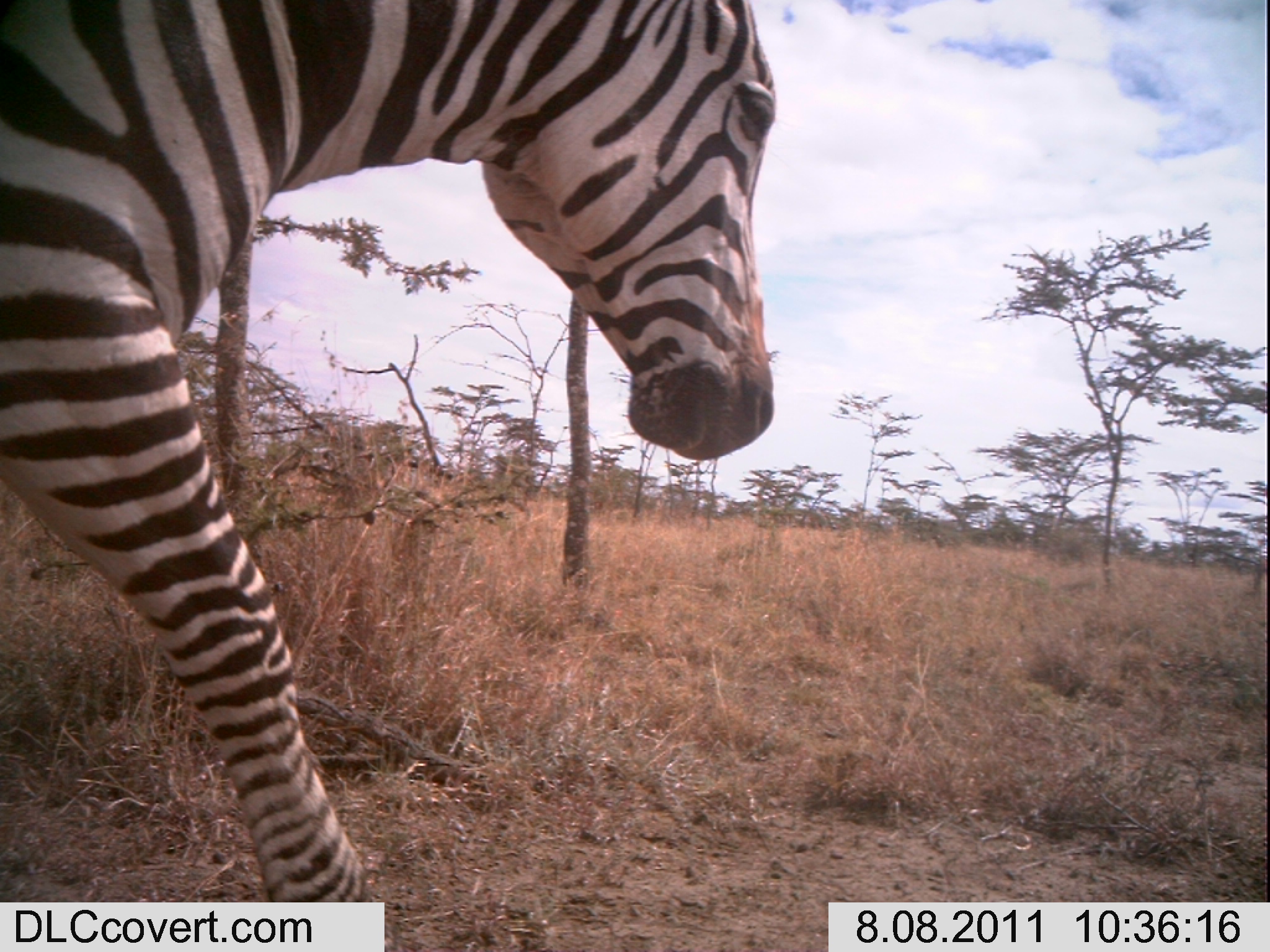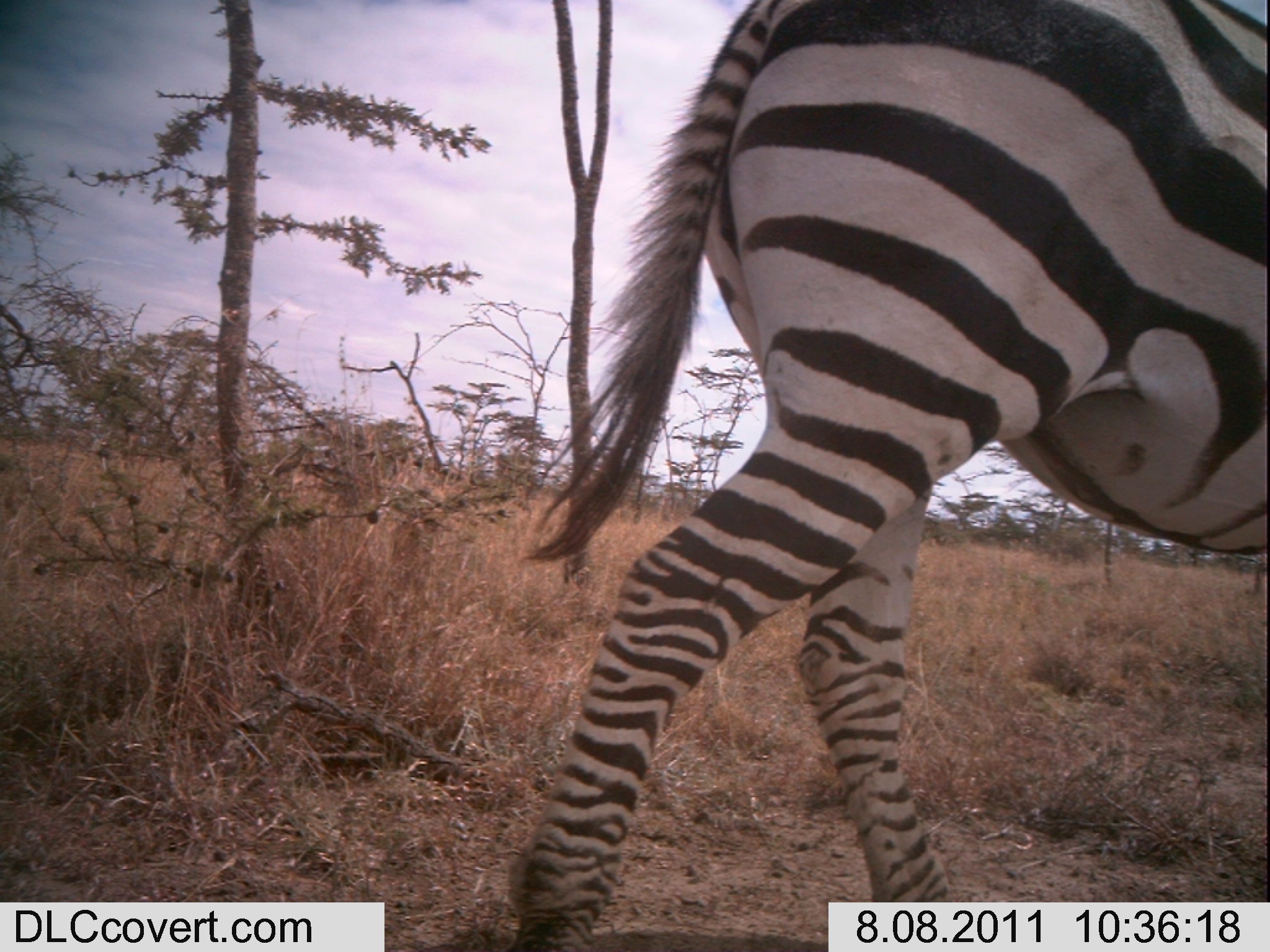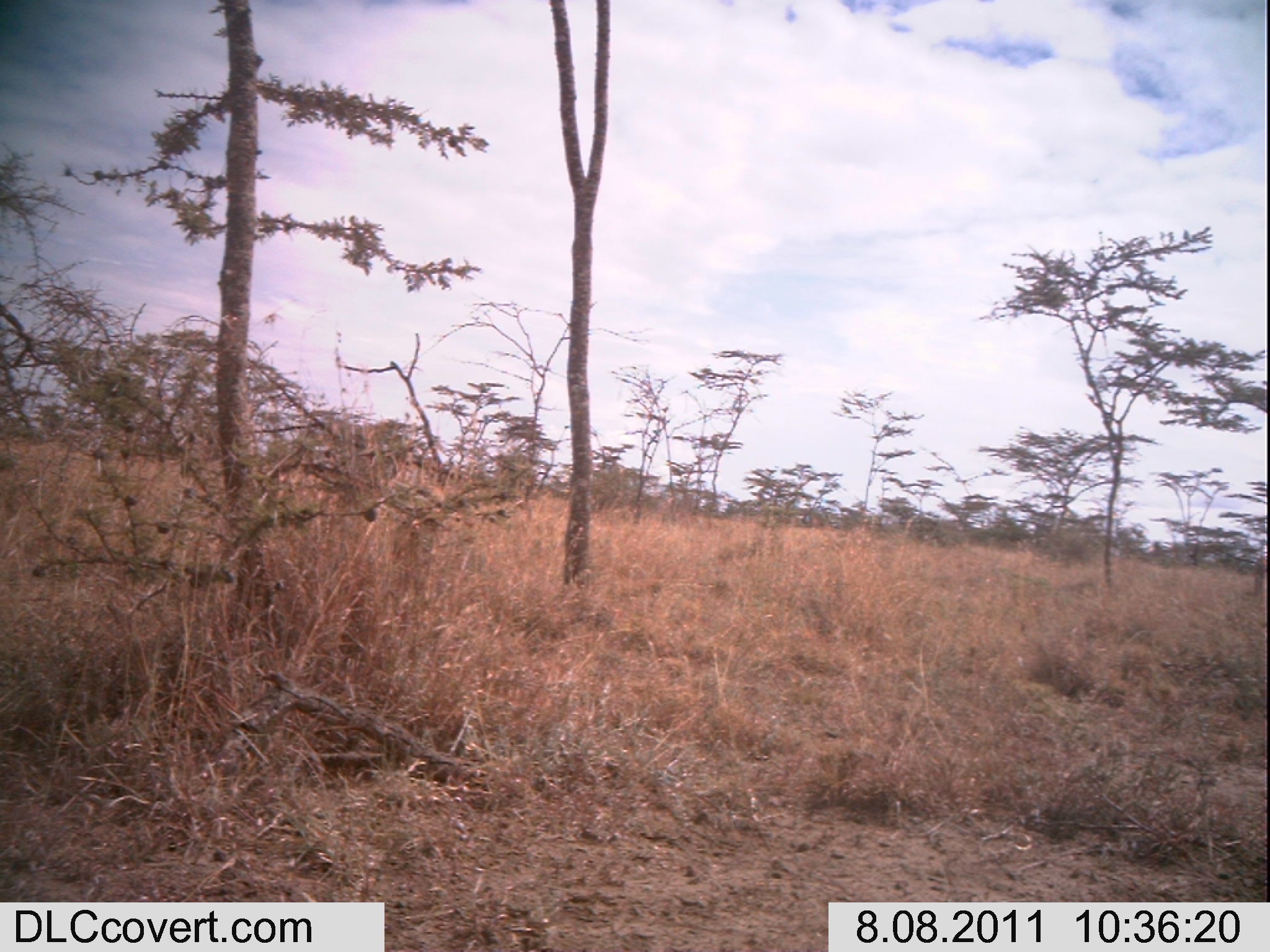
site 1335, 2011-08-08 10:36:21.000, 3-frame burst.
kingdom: Animalia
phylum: Chordata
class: Mammalia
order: Perissodactyla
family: Equidae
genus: Equus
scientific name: Equus quagga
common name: plains zebra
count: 1